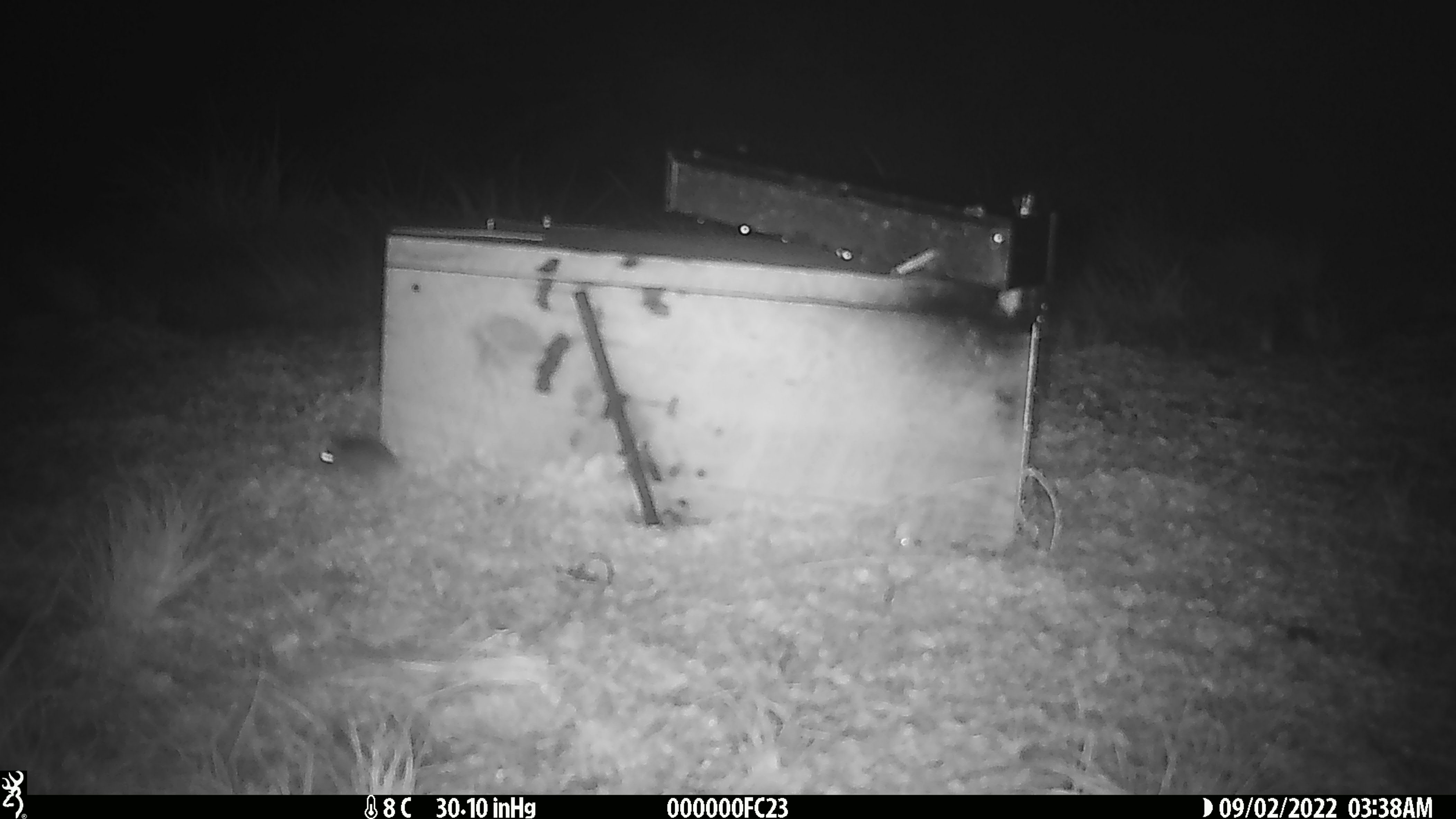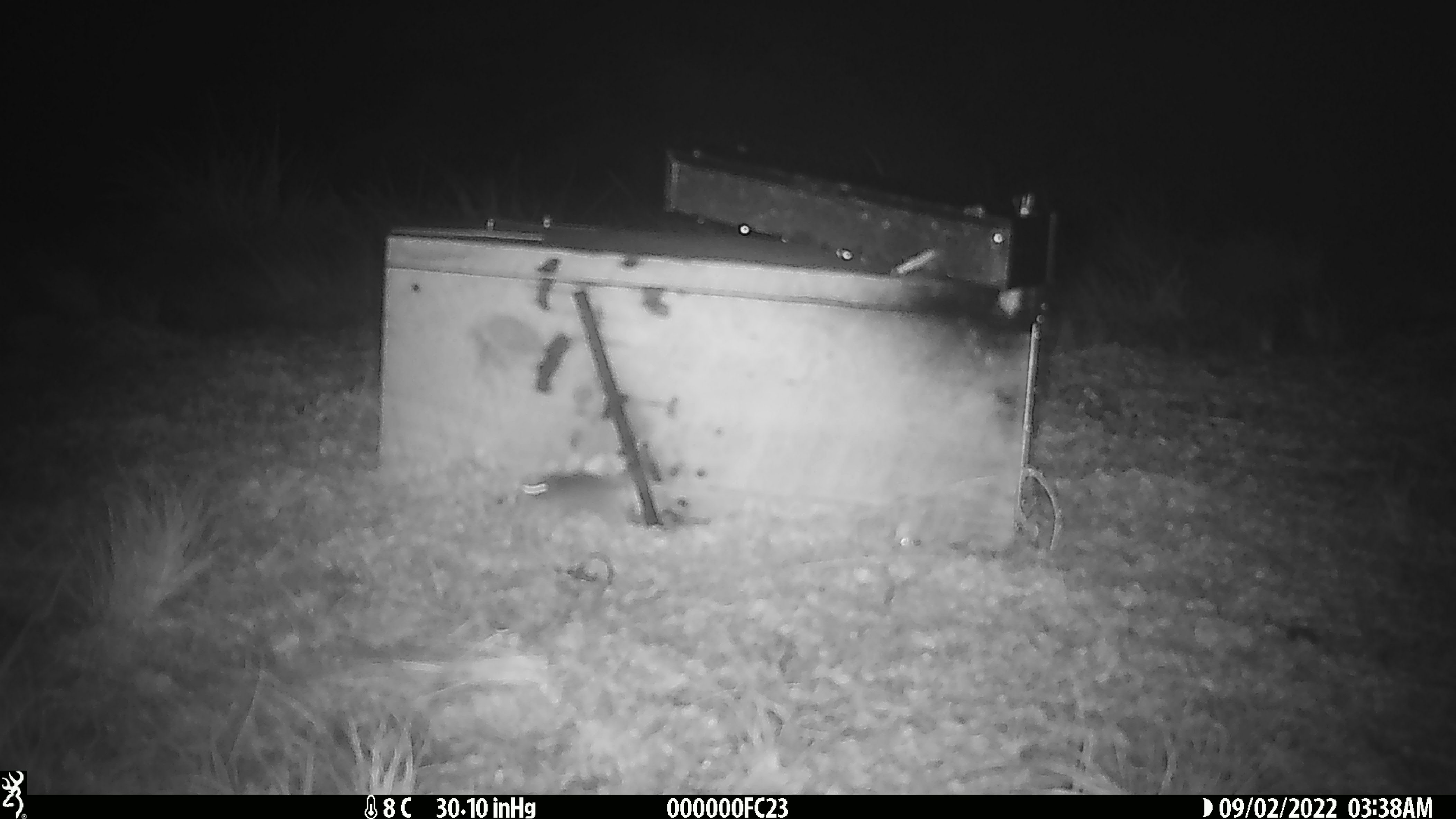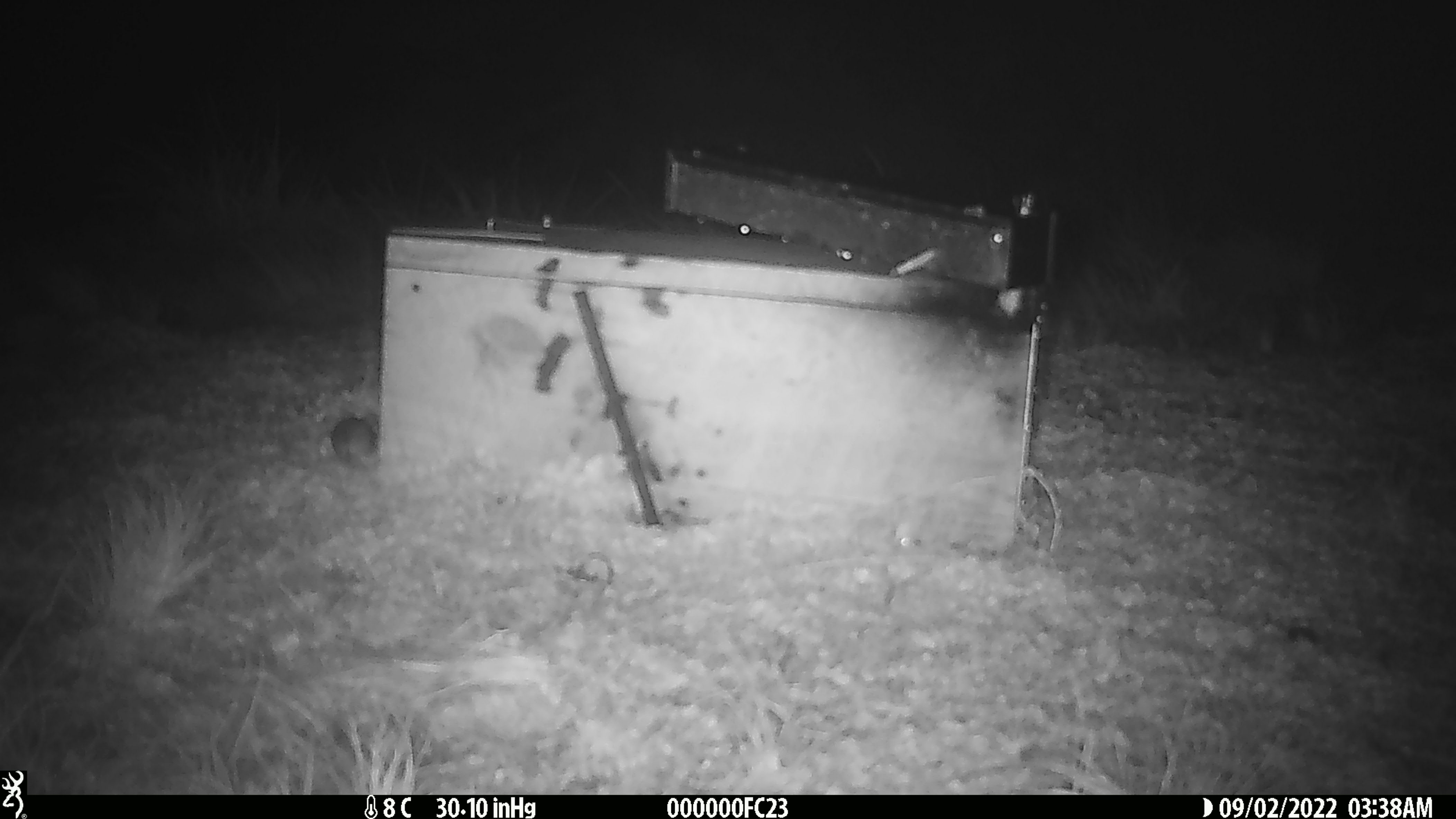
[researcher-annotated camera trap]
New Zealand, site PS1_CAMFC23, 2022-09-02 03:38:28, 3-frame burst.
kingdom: Animalia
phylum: Chordata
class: Mammalia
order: Rodentia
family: Muridae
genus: Mus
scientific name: Mus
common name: mouse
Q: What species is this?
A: Mouse (Mus).